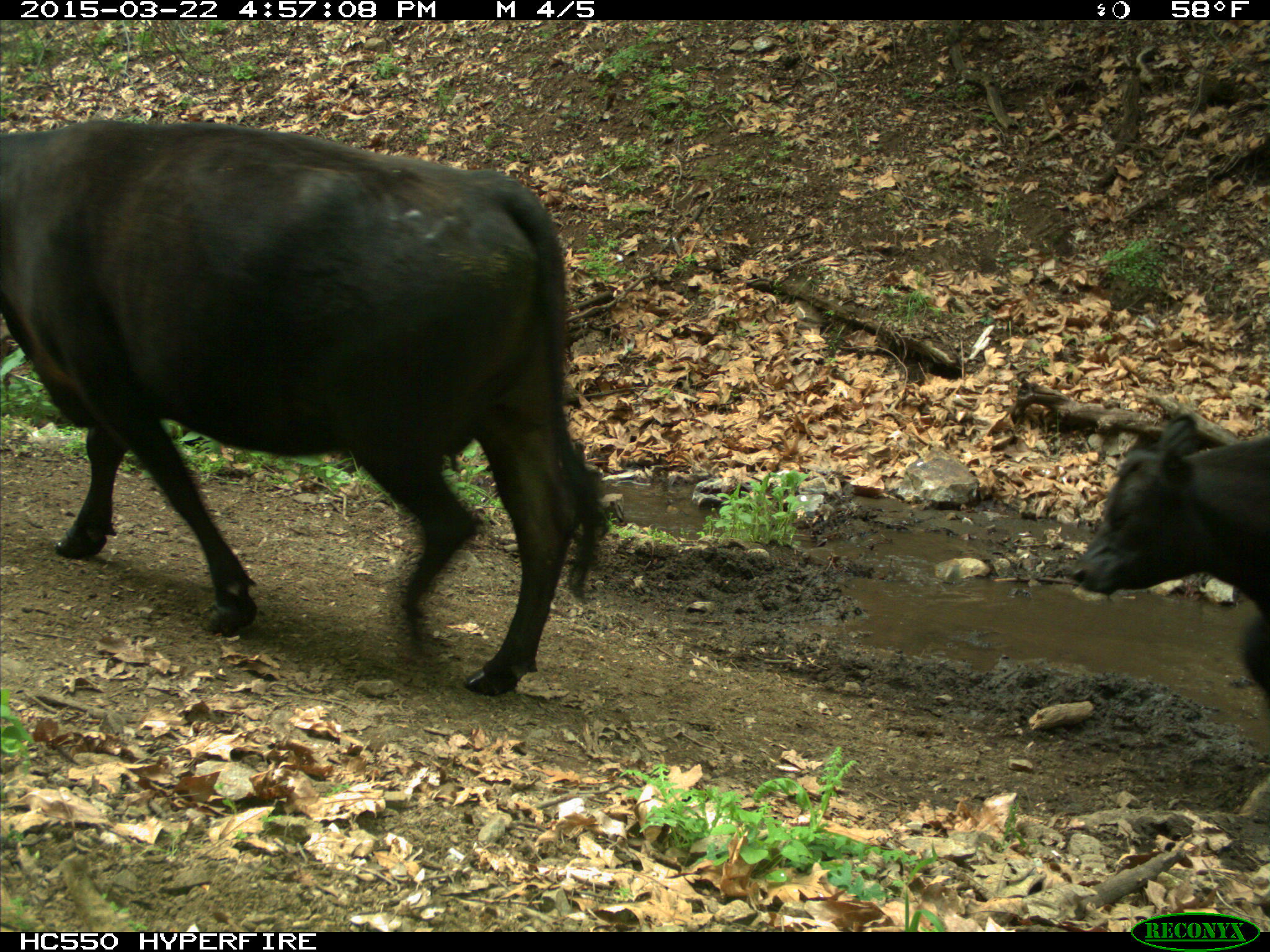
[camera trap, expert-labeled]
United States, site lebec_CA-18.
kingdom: Animalia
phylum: Chordata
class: Mammalia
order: Artiodactyla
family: Bovidae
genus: Bos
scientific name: Bos taurus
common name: domestic cow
Bos taurus (domestic cow).